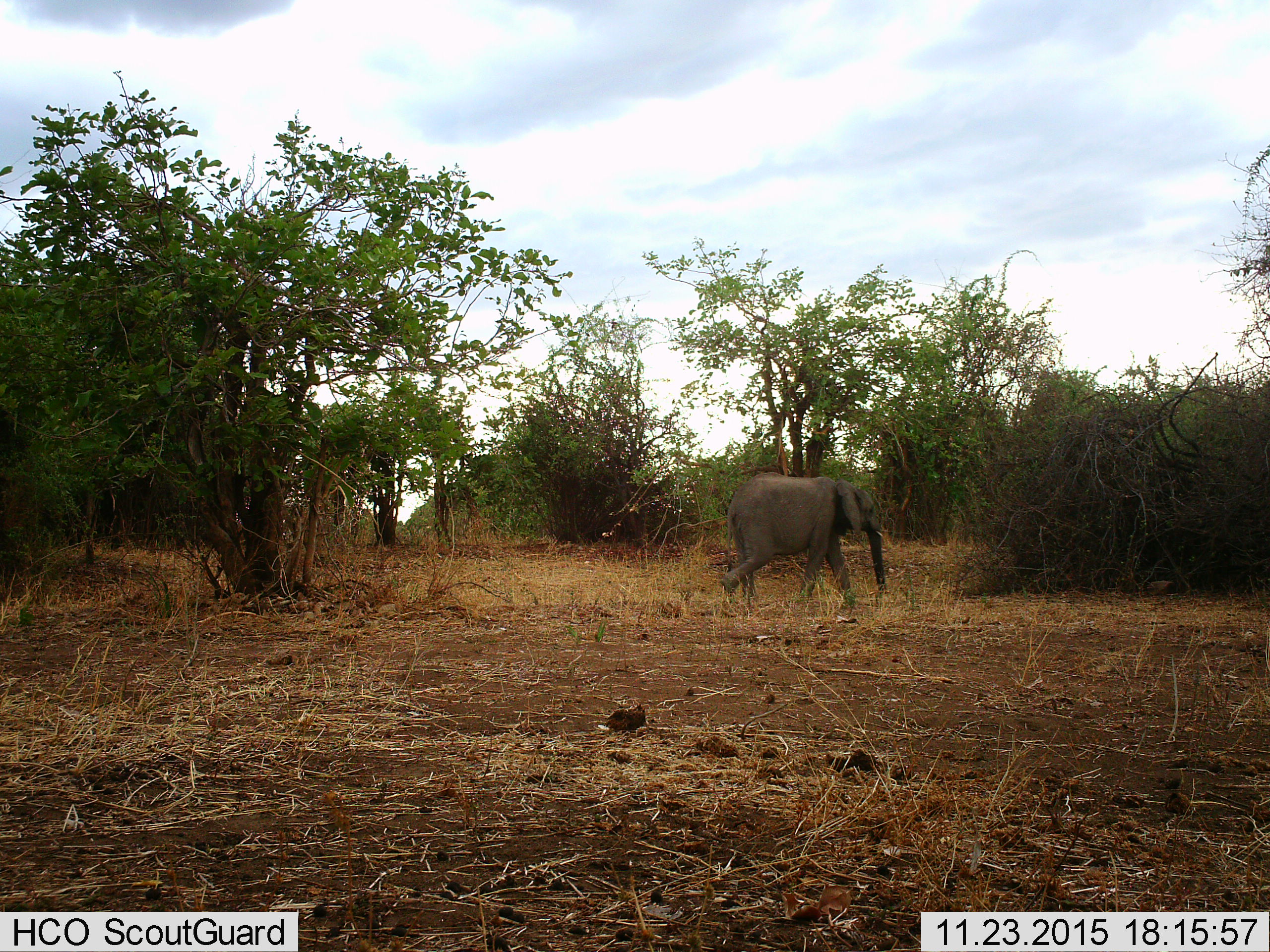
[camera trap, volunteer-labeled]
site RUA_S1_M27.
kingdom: Animalia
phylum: Chordata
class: Mammalia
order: Proboscidea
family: Elephantidae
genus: Loxodonta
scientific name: Loxodonta africana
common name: african bush elephant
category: elephant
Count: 1.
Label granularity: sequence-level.